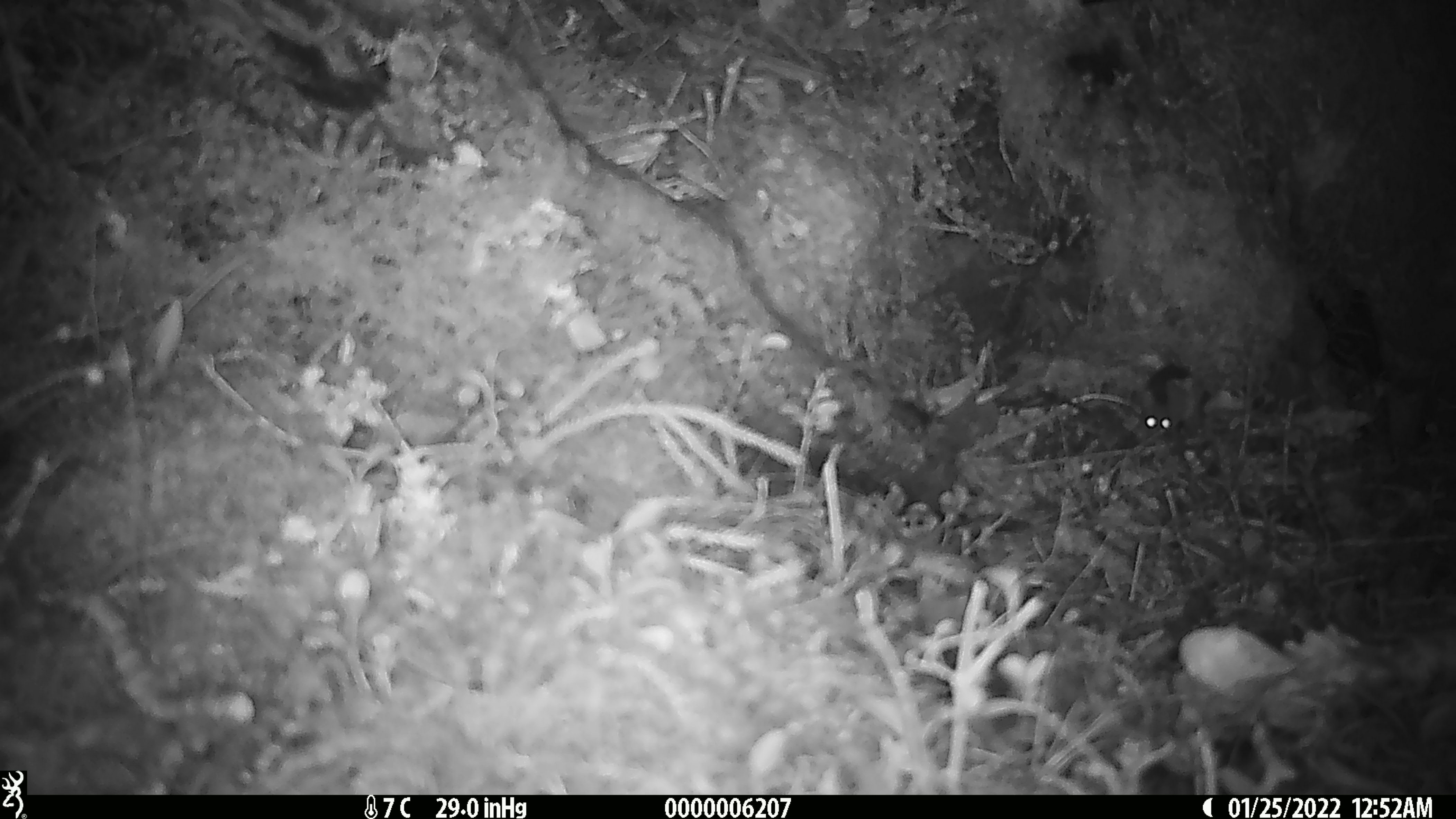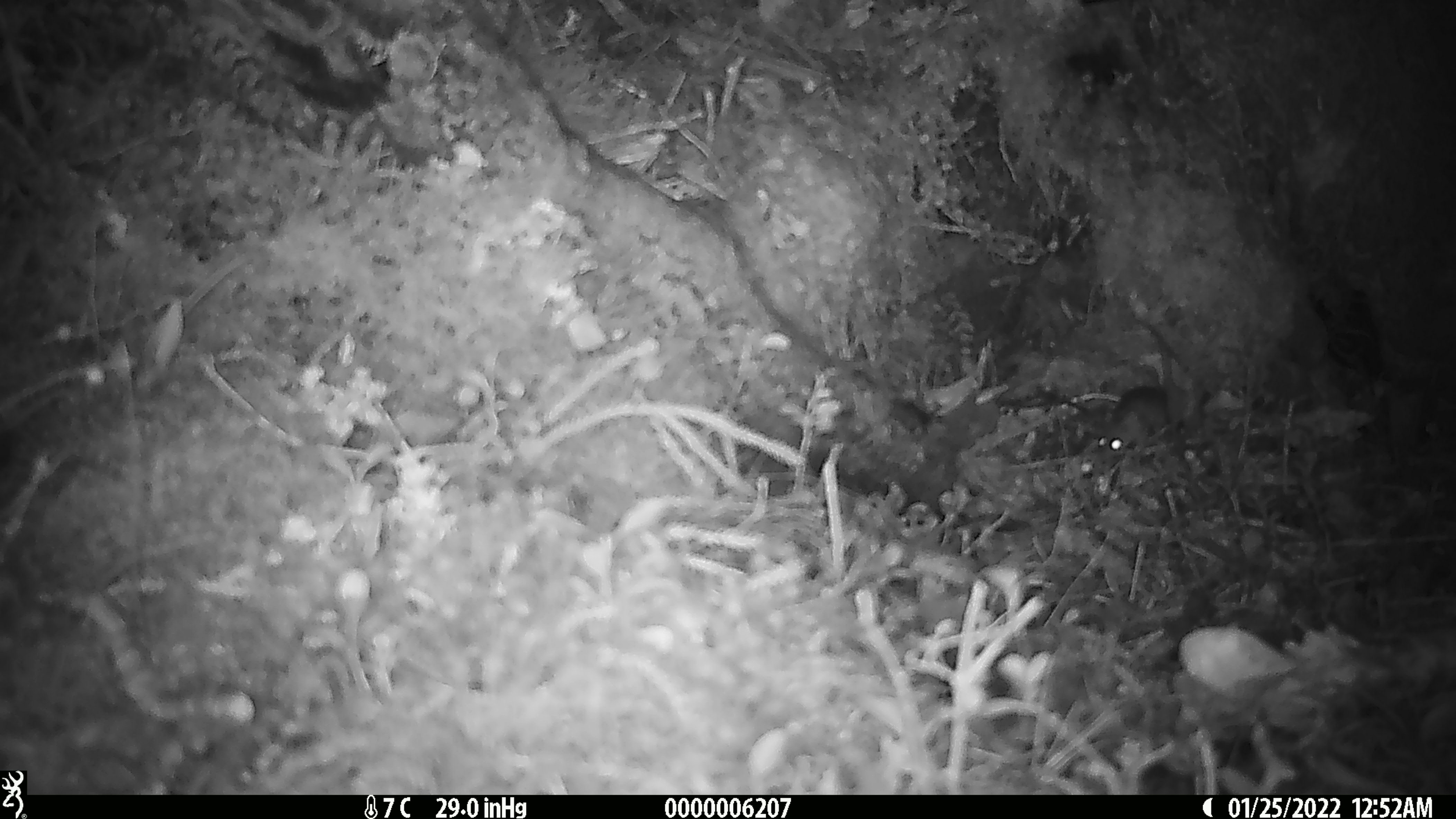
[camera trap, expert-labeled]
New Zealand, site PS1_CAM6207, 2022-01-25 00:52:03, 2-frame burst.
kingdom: Animalia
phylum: Chordata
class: Mammalia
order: Rodentia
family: Muridae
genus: Mus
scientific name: Mus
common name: mouse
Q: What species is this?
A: Mouse (Mus).